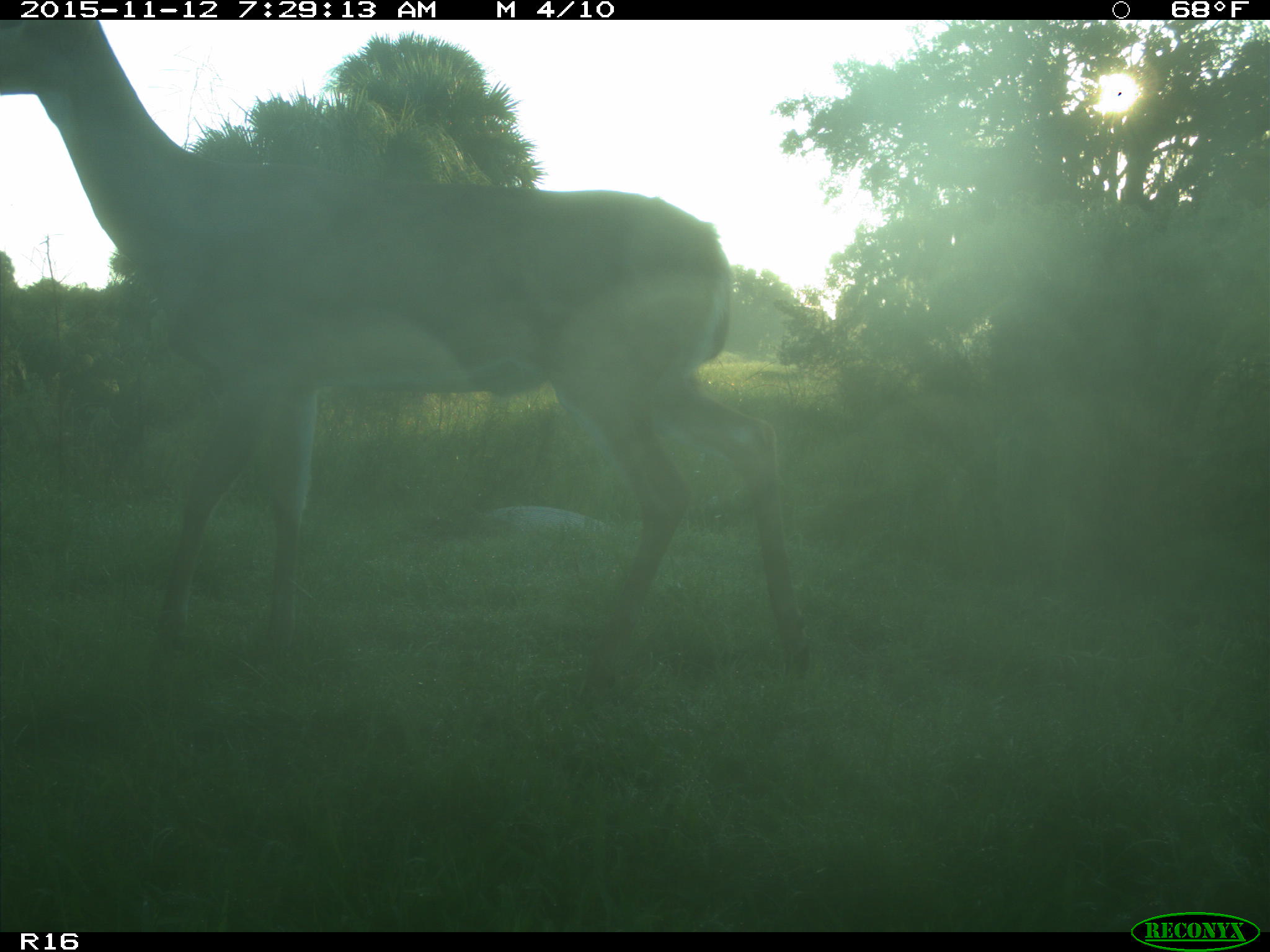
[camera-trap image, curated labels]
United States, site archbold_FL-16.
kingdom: Animalia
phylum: Chordata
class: Mammalia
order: Artiodactyla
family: Cervidae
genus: Odocoileus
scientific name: Odocoileus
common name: deer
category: unidentified deer